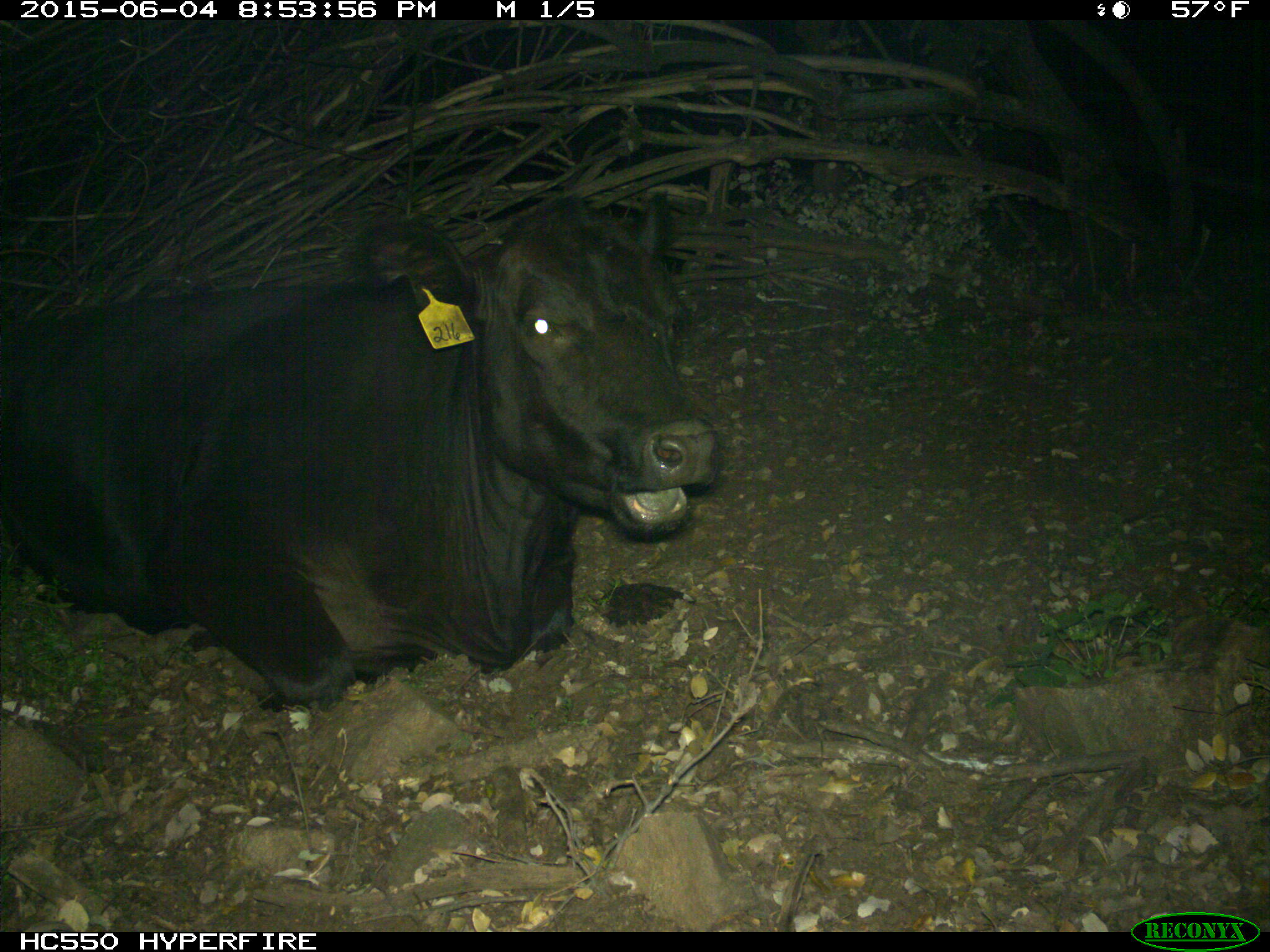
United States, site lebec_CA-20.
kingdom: Animalia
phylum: Chordata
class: Mammalia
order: Artiodactyla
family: Bovidae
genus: Bos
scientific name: Bos taurus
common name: domestic cow